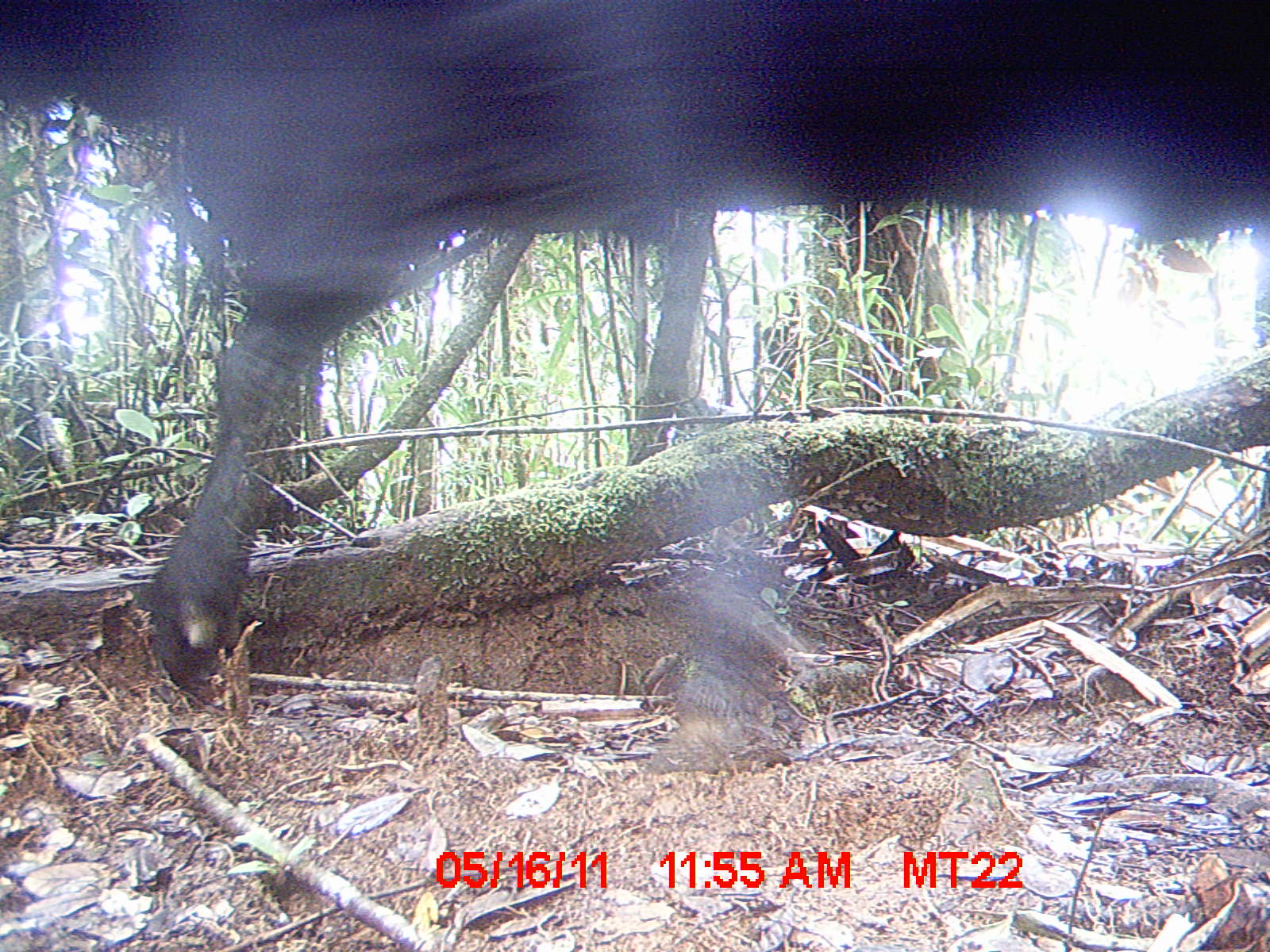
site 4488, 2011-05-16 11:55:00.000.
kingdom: Animalia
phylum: Chordata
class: Mammalia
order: Artiodactyla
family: Bovidae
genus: Bos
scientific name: Bos taurus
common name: domestic cattle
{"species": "Bos taurus (domestic cattle)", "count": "4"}